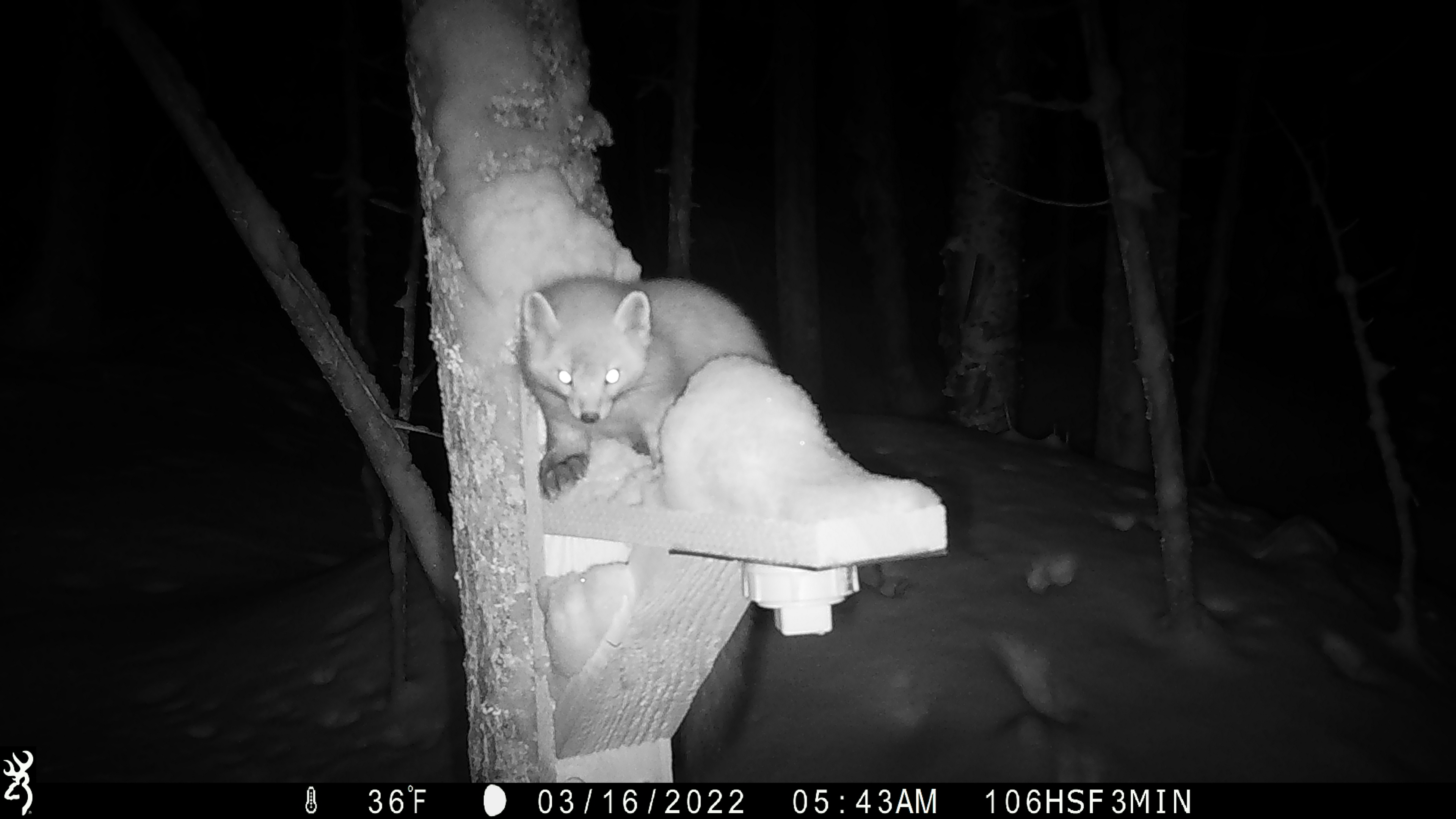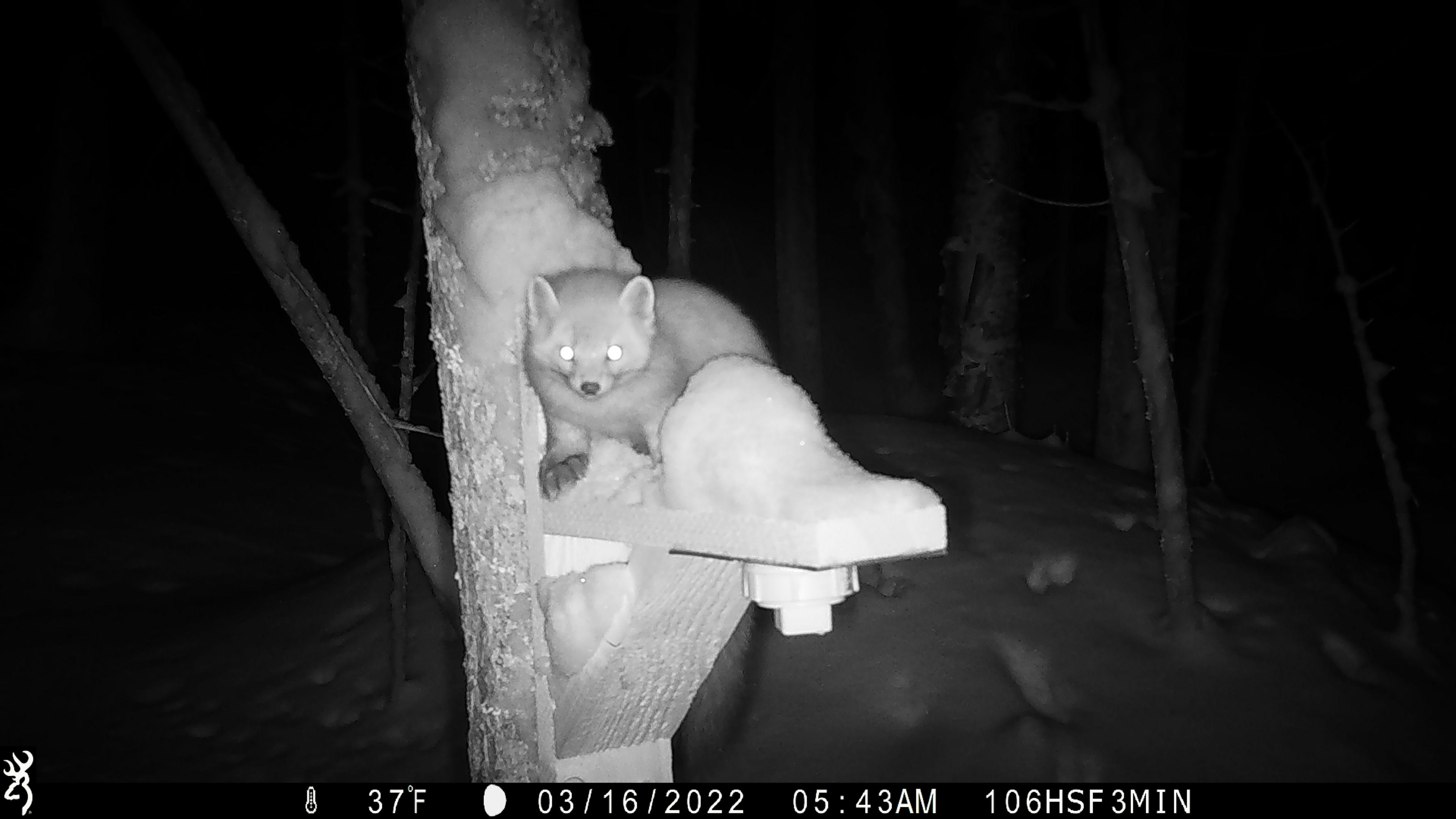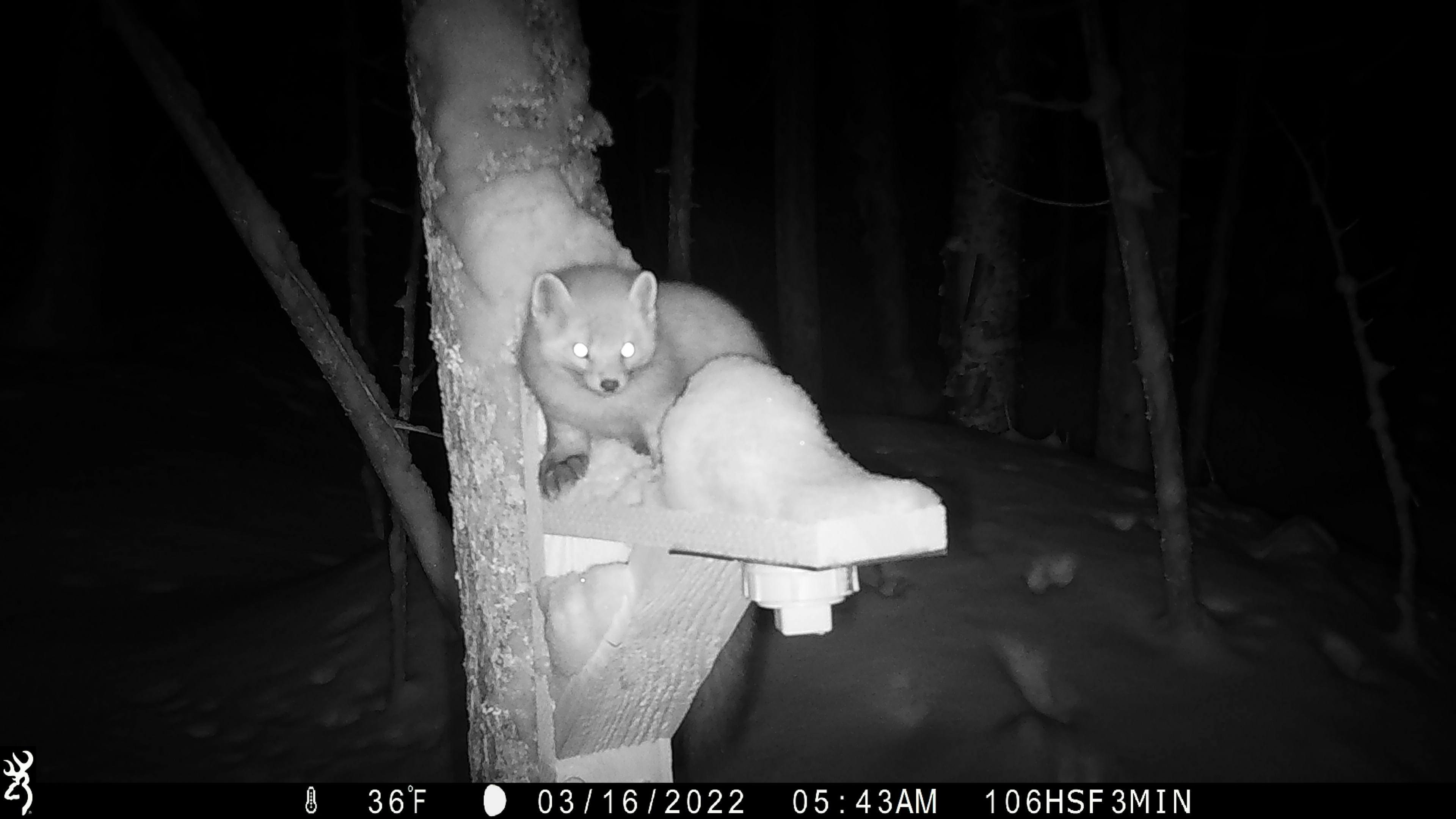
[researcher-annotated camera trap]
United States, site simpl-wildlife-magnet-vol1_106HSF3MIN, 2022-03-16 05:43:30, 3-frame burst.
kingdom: Animalia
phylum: Chordata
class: Mammalia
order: Carnivora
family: Mustelidae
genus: Martes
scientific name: Martes americana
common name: american marten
American marten (Martes americana).